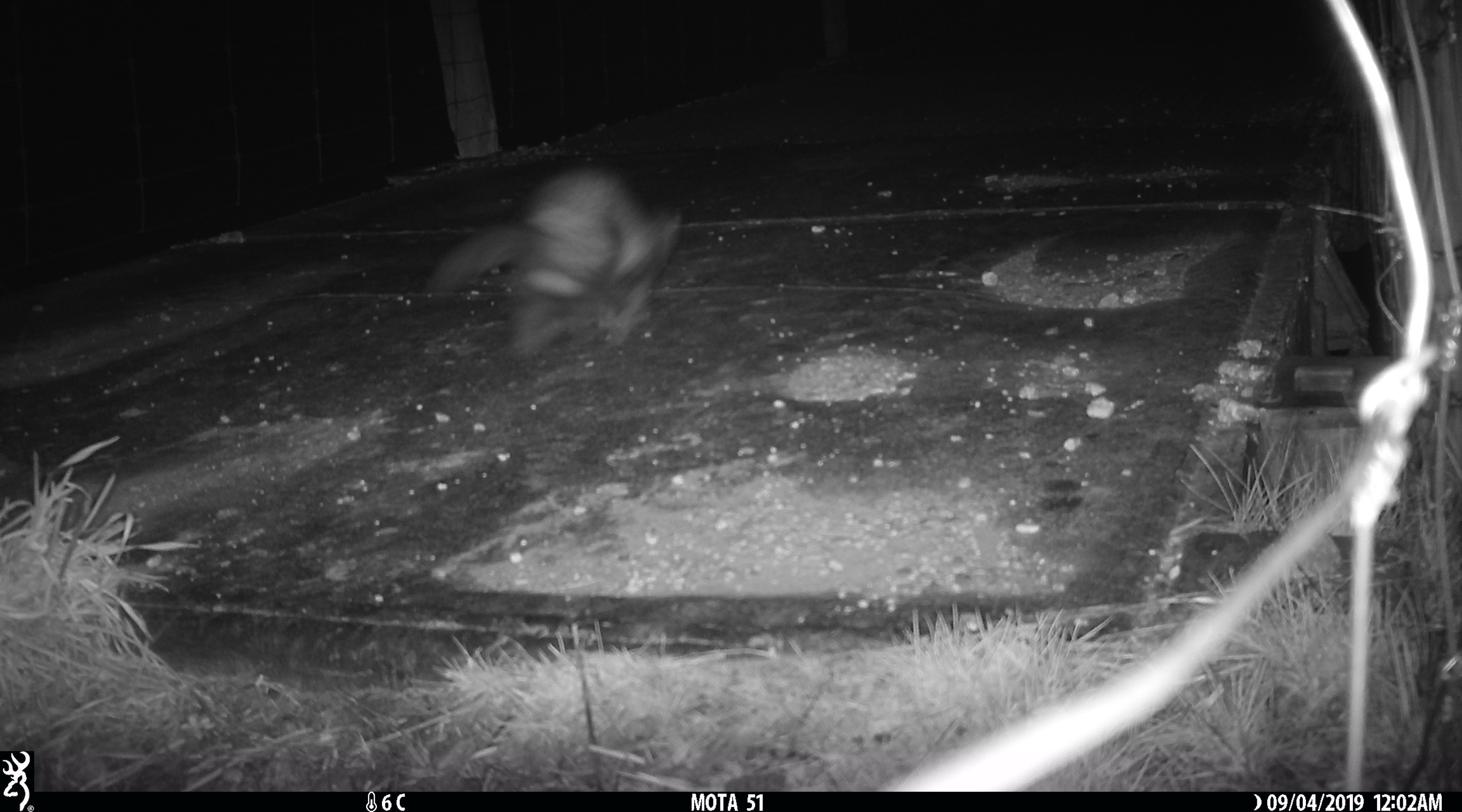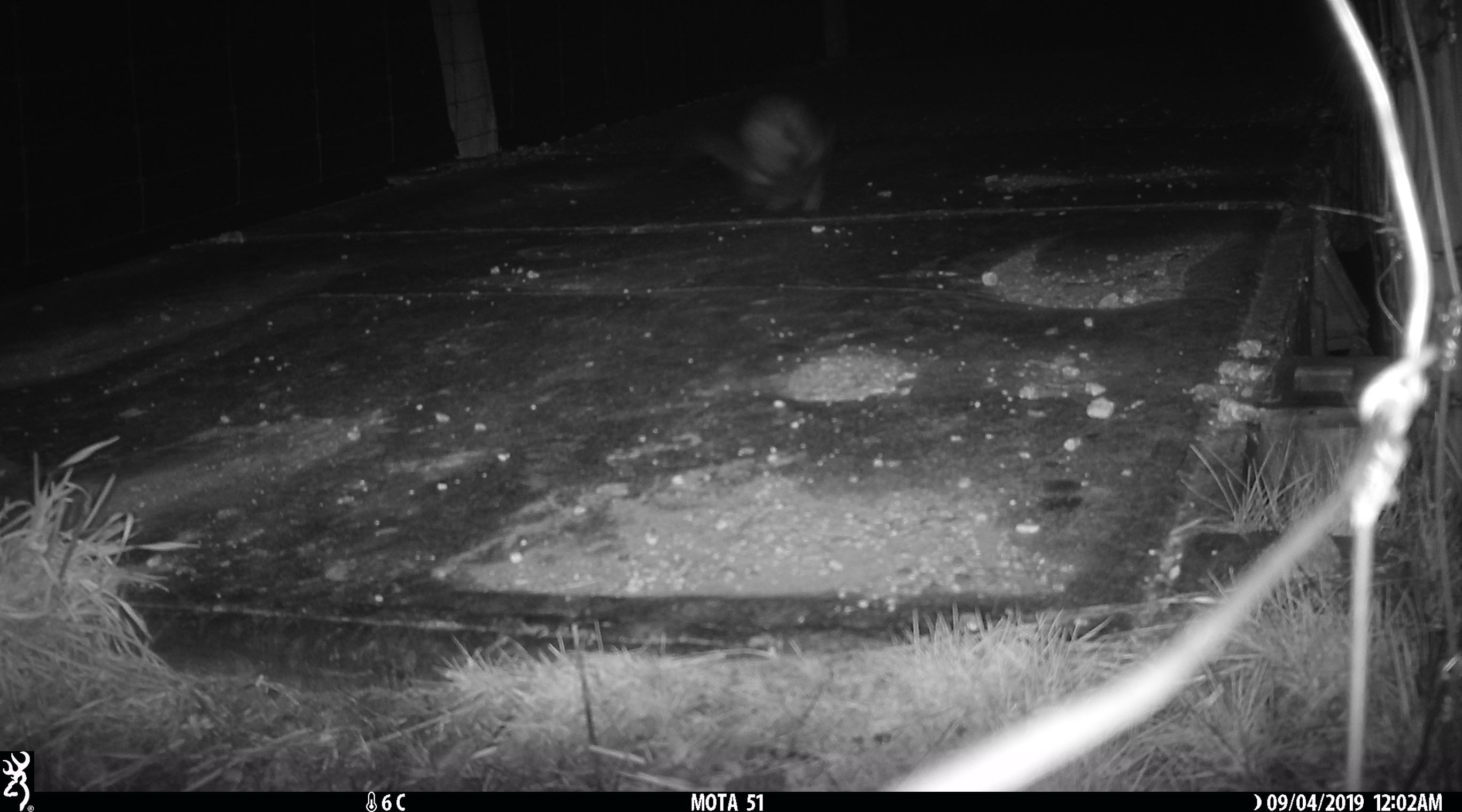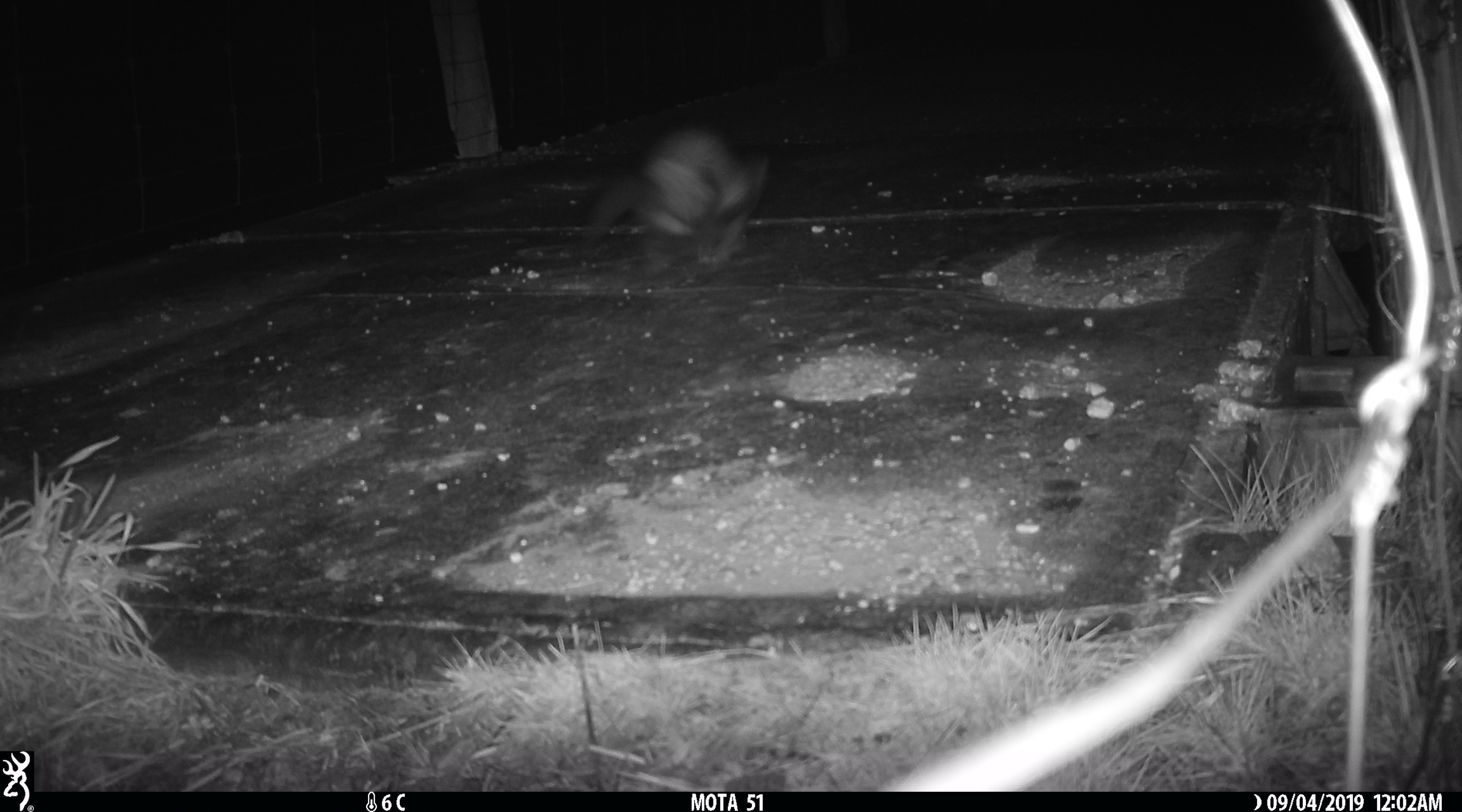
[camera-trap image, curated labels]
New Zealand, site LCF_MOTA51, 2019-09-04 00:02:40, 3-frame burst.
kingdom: Animalia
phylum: Chordata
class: Mammalia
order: Carnivora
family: Mustelidae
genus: Mustela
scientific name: Mustela furo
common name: ferret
Ferret (Mustela furo).